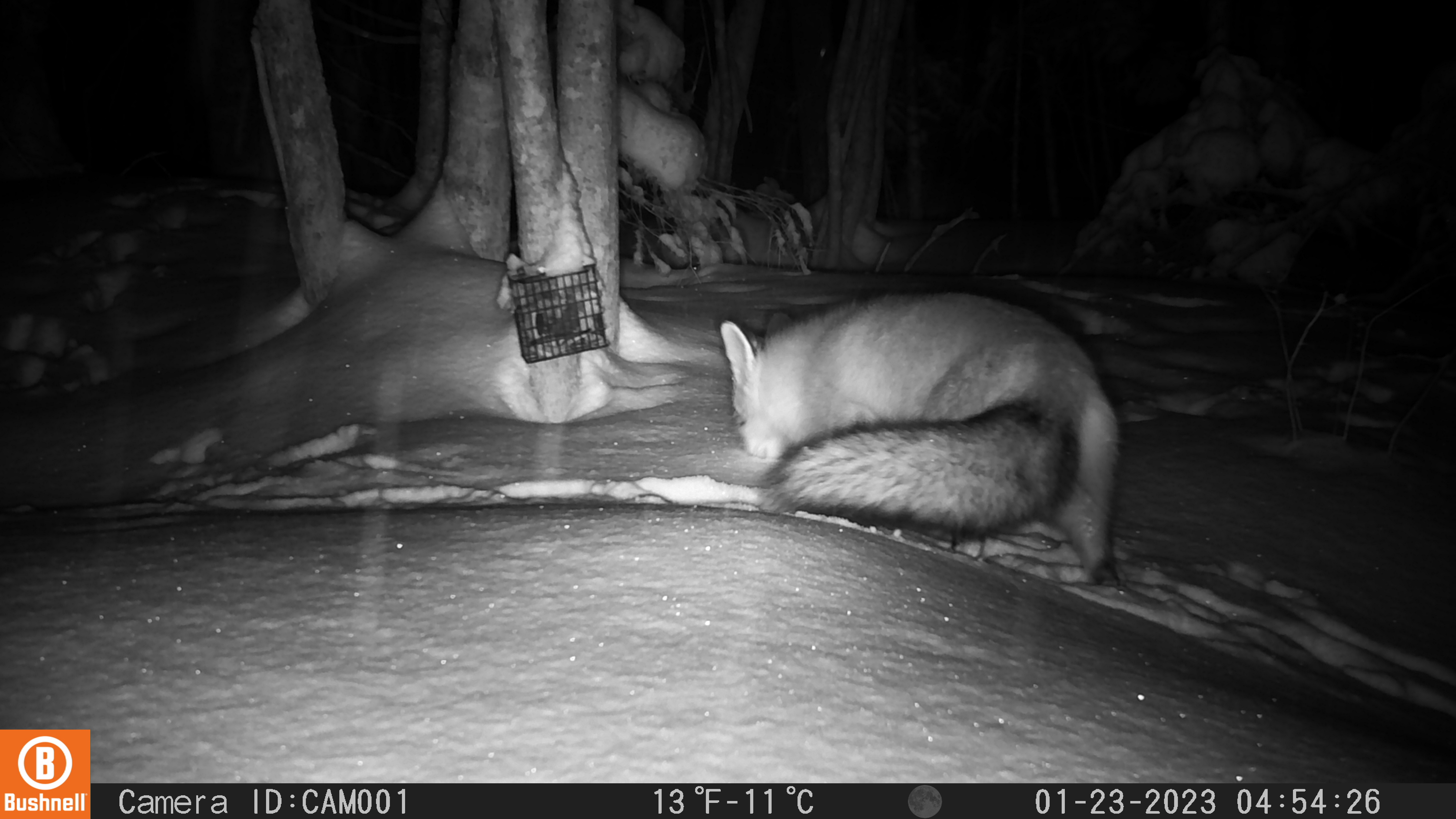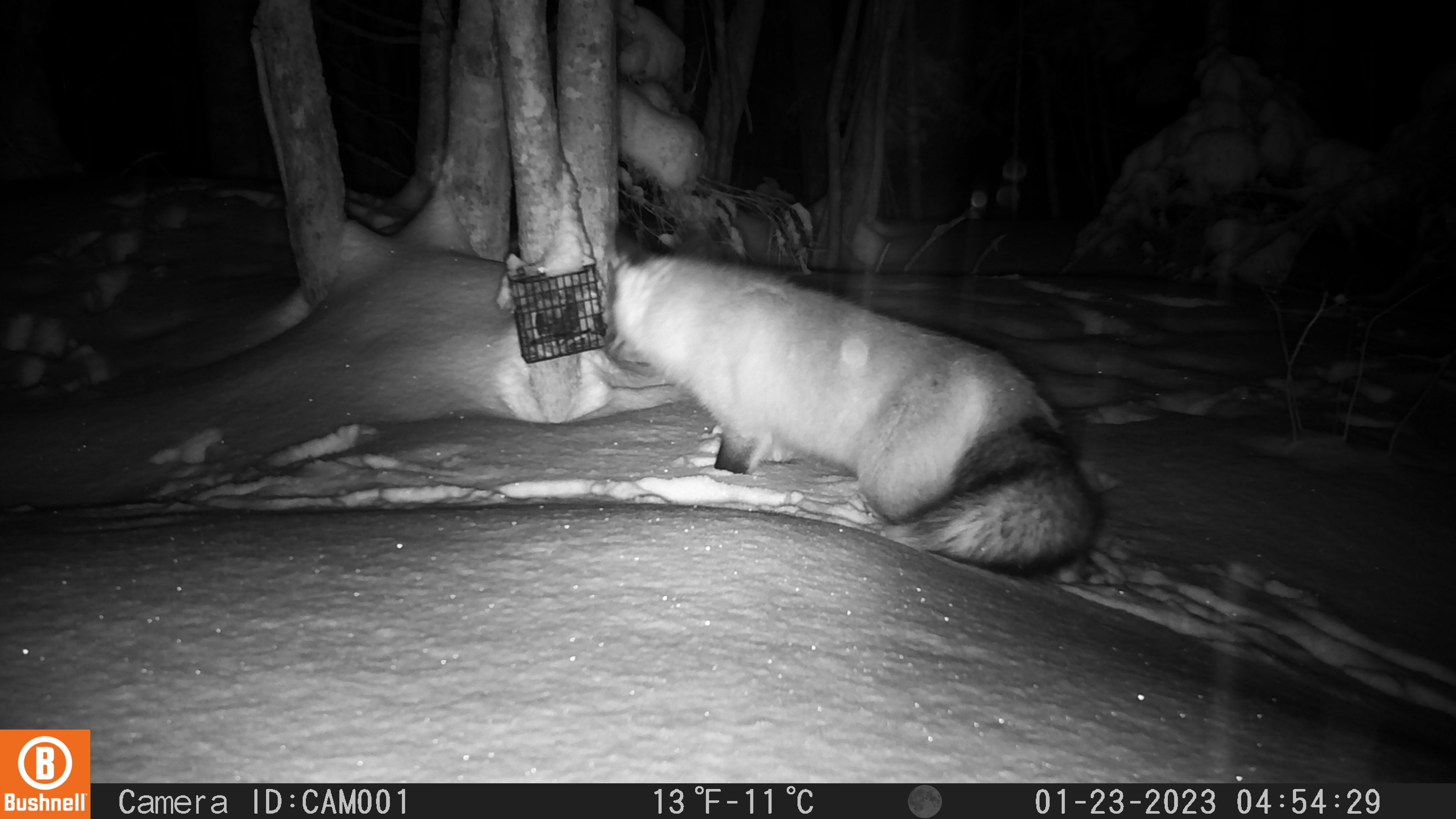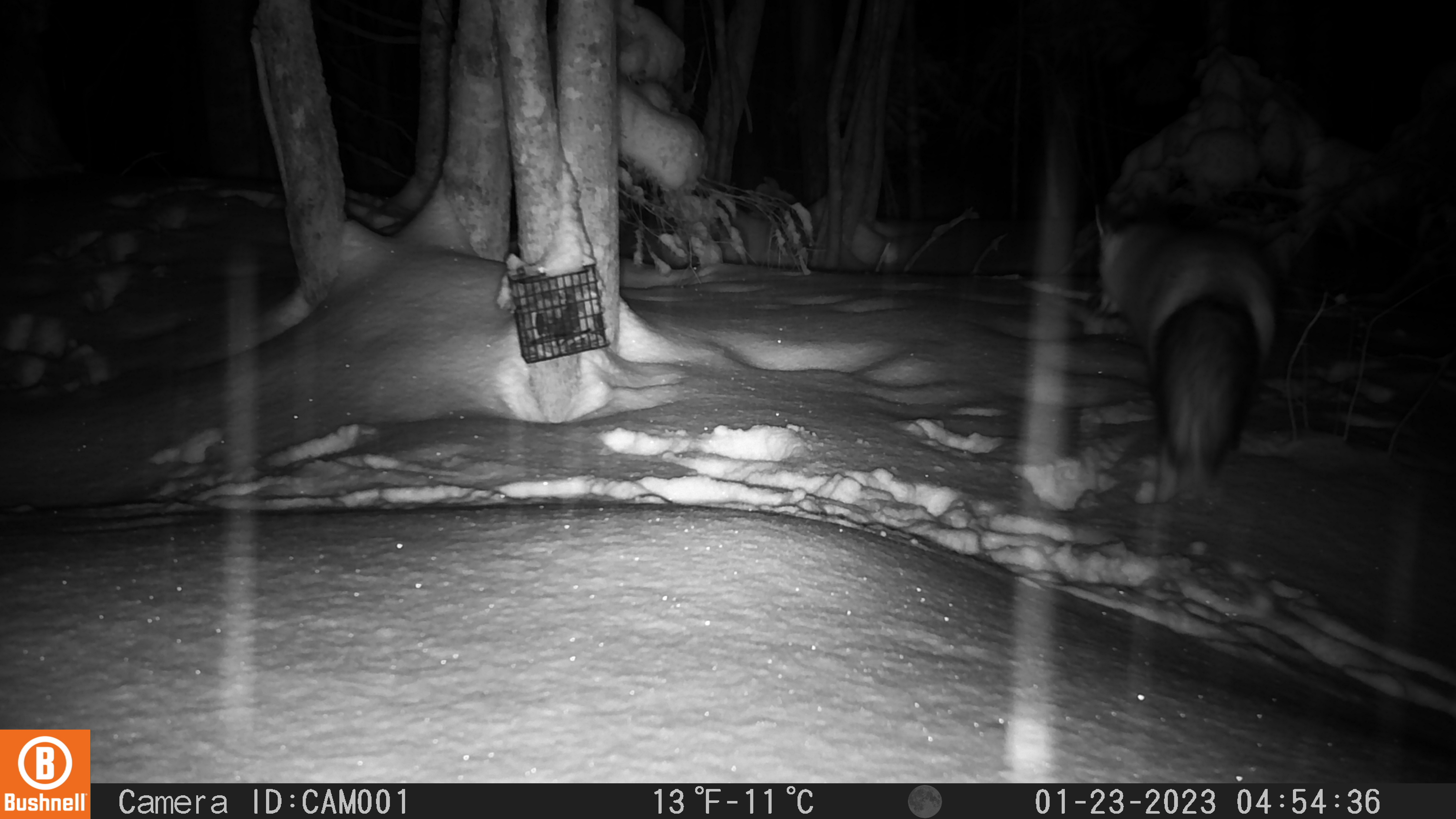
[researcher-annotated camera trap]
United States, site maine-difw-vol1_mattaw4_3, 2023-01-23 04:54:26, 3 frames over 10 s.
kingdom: Animalia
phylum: Chordata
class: Mammalia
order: Carnivora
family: Canidae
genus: Vulpes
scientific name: Vulpes vulpes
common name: red fox